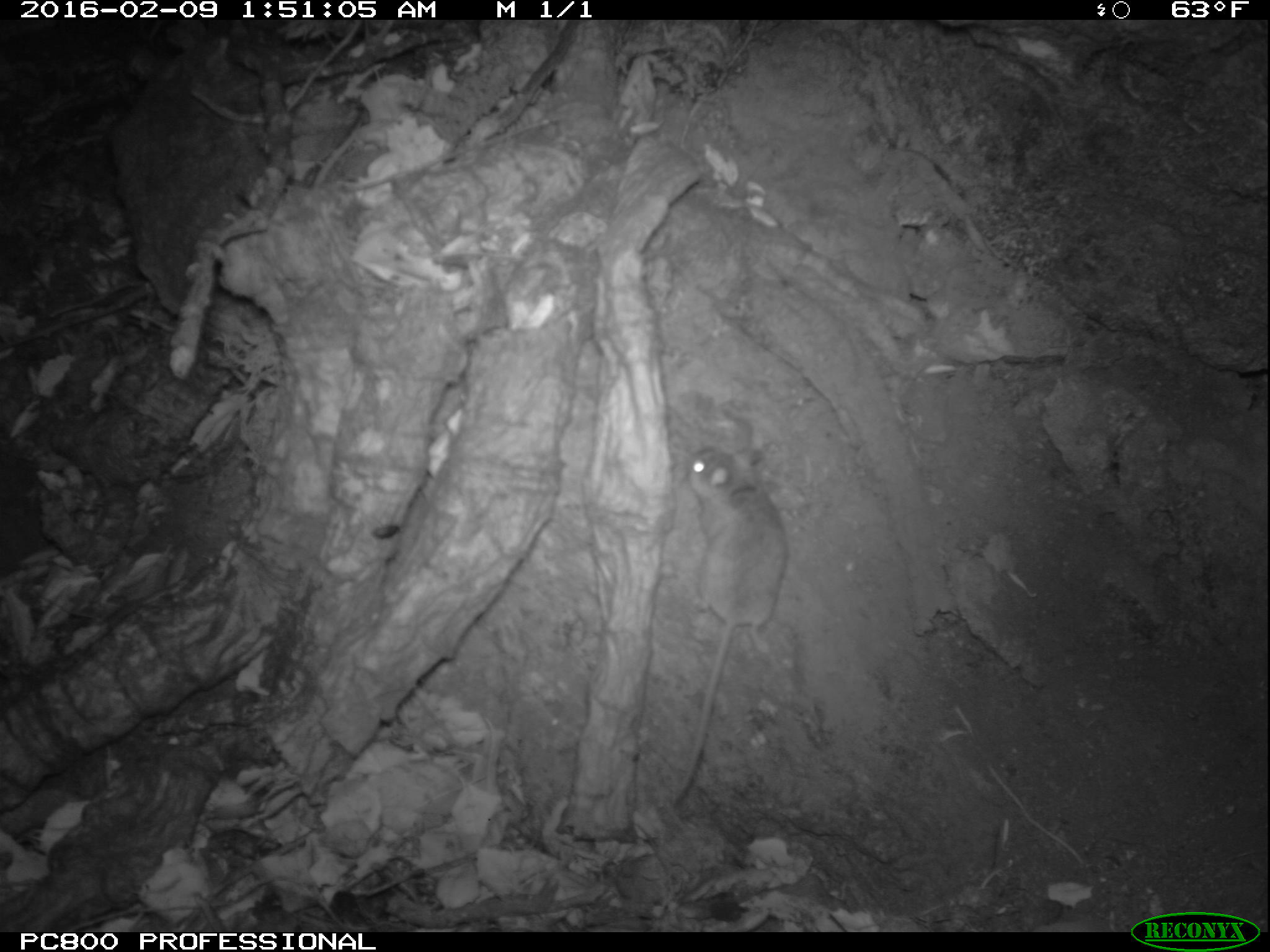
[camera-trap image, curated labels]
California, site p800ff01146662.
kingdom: Animalia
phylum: Chordata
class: Mammalia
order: Rodentia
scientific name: Rodentia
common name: rodent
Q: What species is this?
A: Rodent (Rodentia).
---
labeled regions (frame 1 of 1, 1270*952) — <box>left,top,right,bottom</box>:
rodent: <box>673,444,786,801</box>